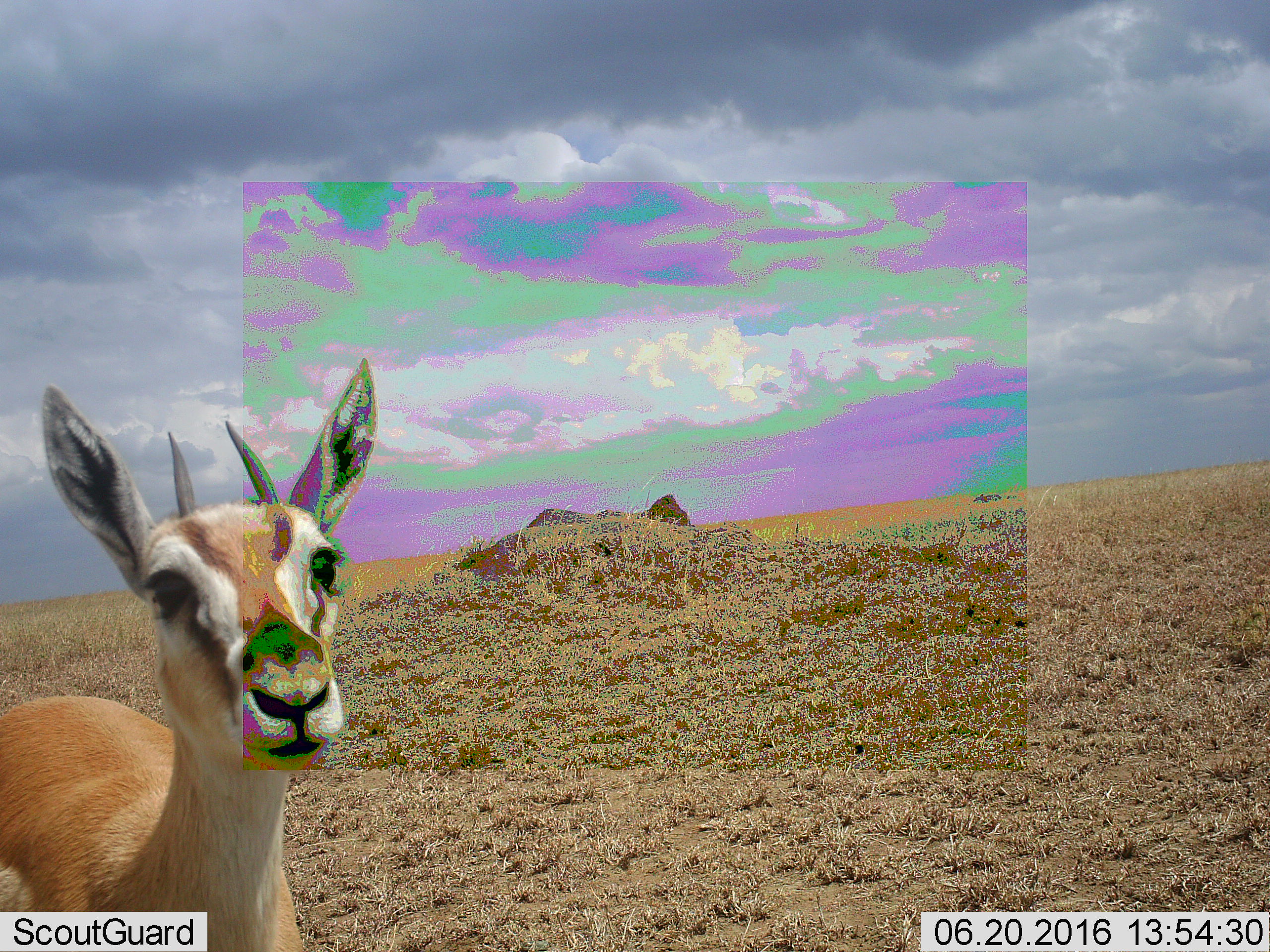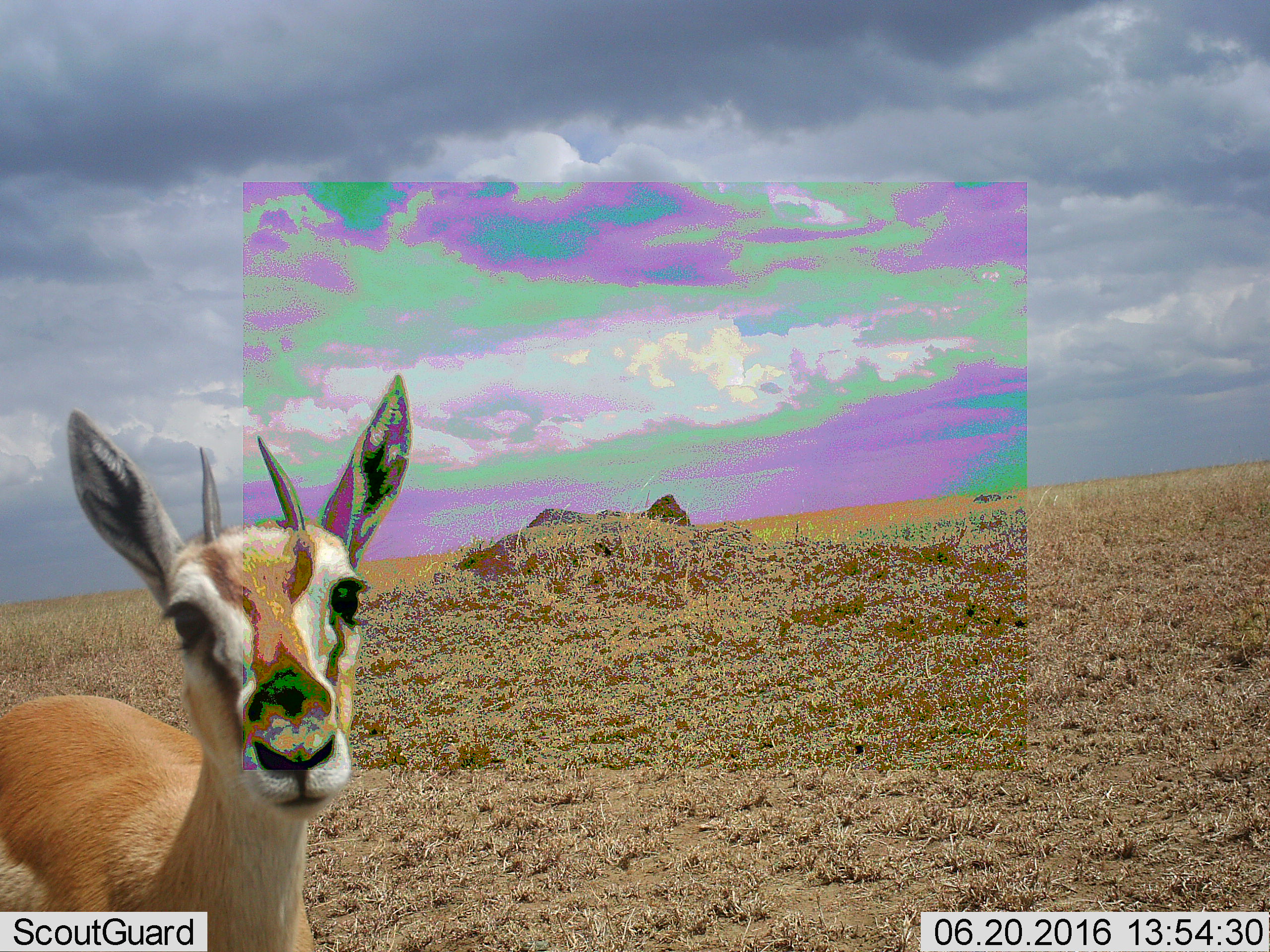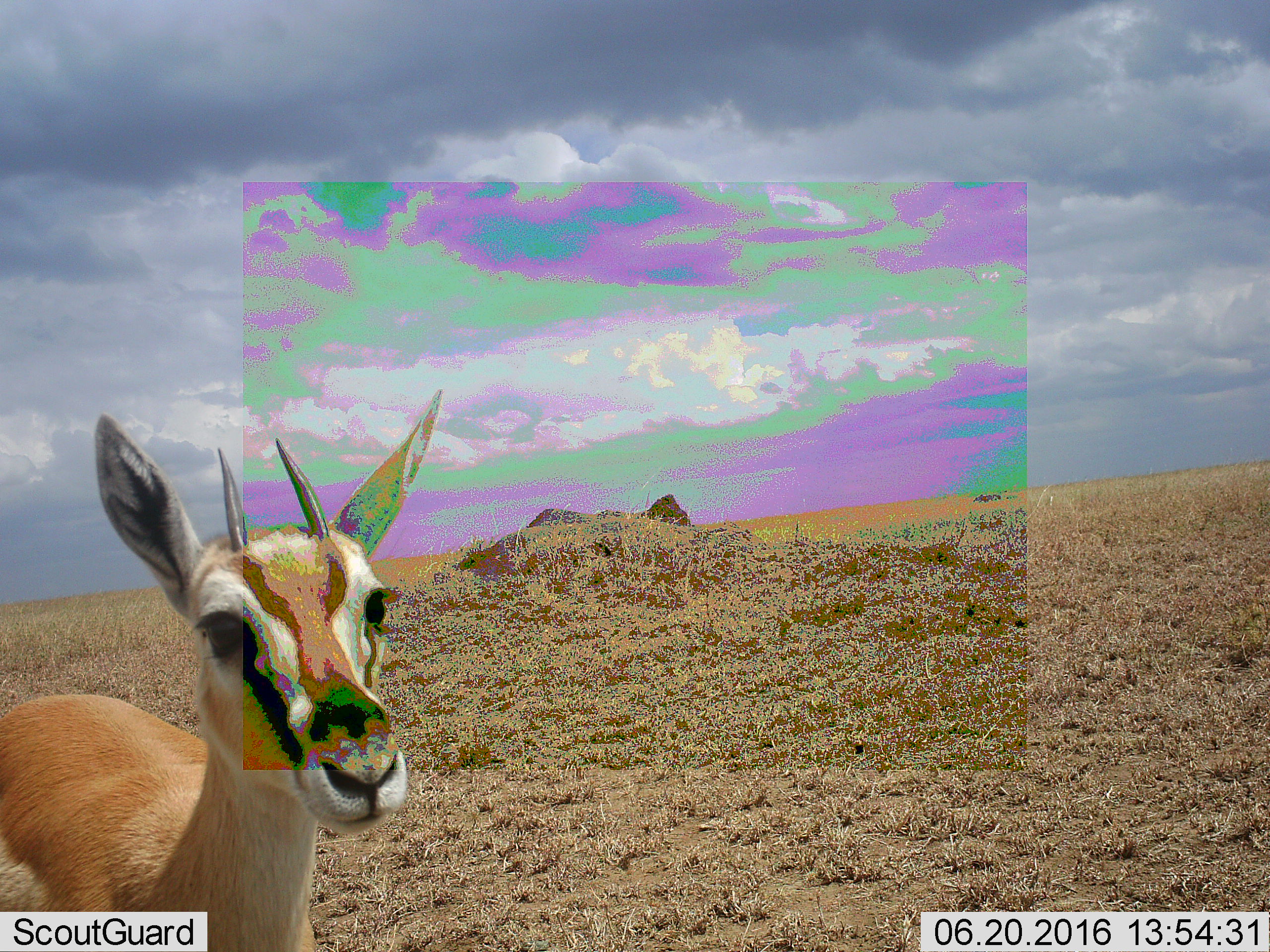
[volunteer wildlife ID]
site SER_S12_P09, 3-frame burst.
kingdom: Animalia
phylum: Chordata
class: Mammalia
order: Artiodactyla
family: Bovidae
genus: Eudorcas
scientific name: Eudorcas thomsonii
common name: thomson's gazelle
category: gazellethomsons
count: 1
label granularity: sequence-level